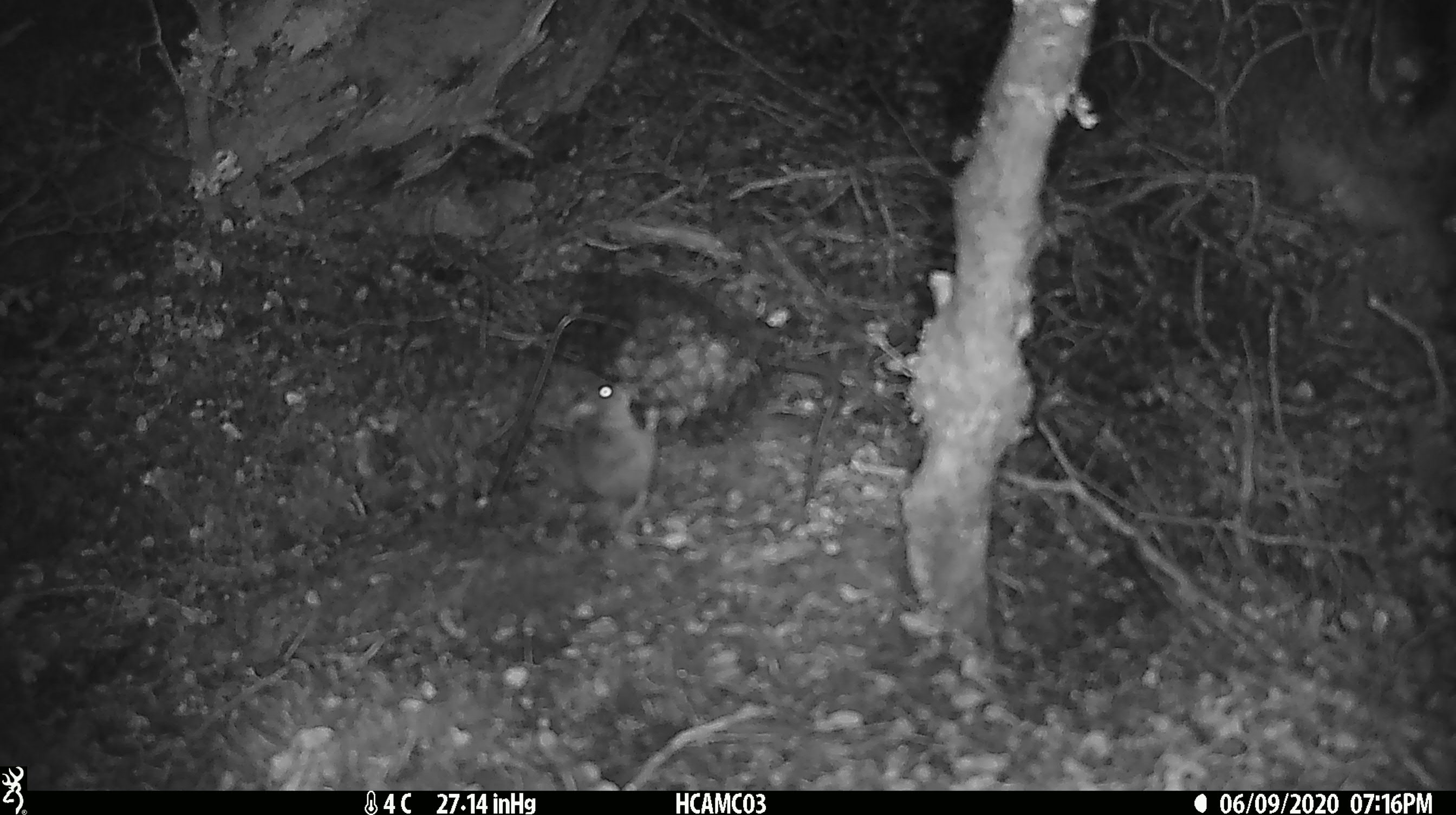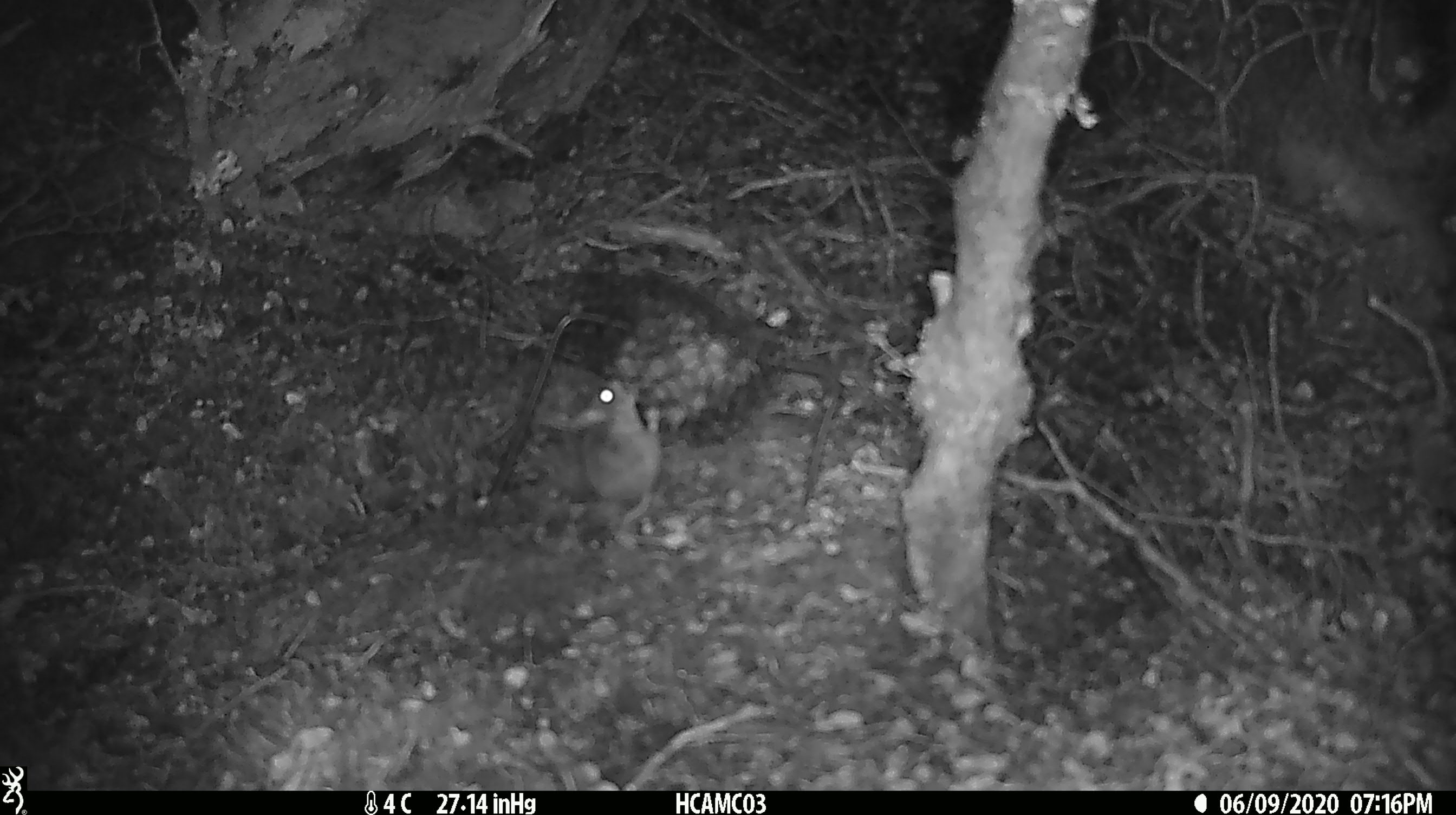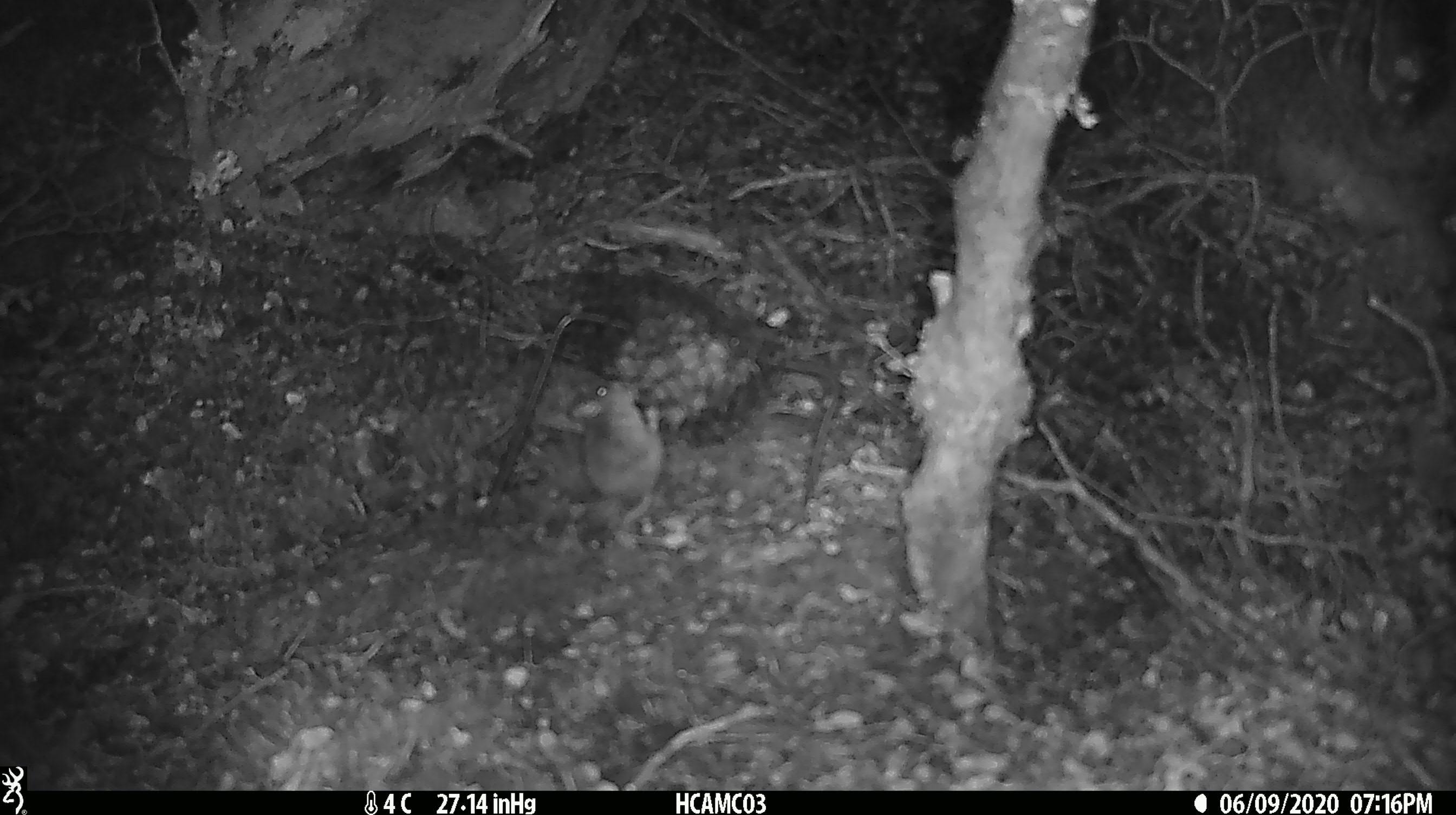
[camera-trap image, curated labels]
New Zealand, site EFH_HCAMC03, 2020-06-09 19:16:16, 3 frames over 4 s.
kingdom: Animalia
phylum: Chordata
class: Mammalia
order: Rodentia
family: Muridae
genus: Mus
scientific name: Mus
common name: mouse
Mouse (Mus).